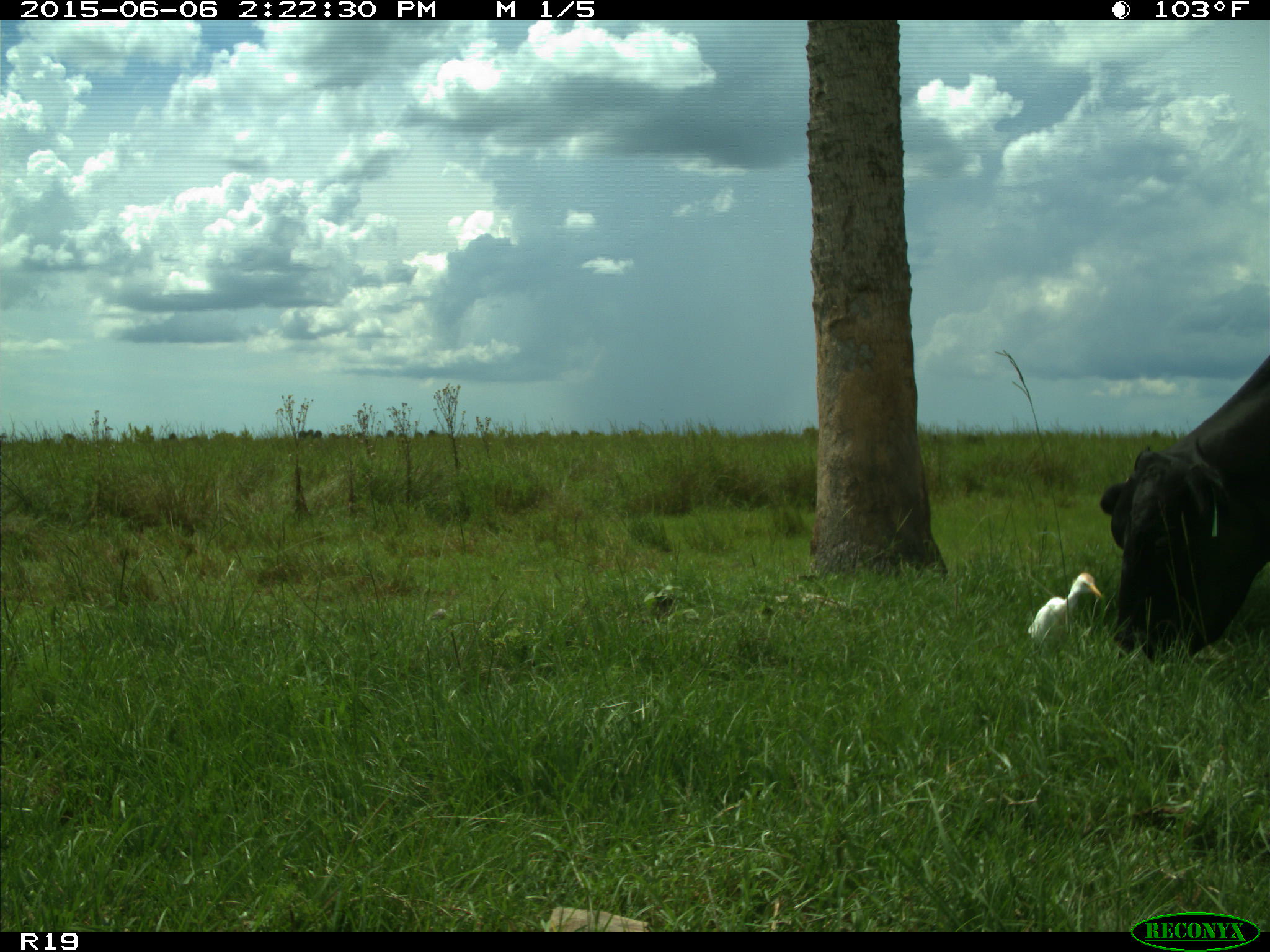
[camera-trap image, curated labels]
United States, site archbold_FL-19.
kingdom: Animalia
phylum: Chordata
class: Mammalia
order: Artiodactyla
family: Bovidae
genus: Bos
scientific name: Bos taurus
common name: domestic cow